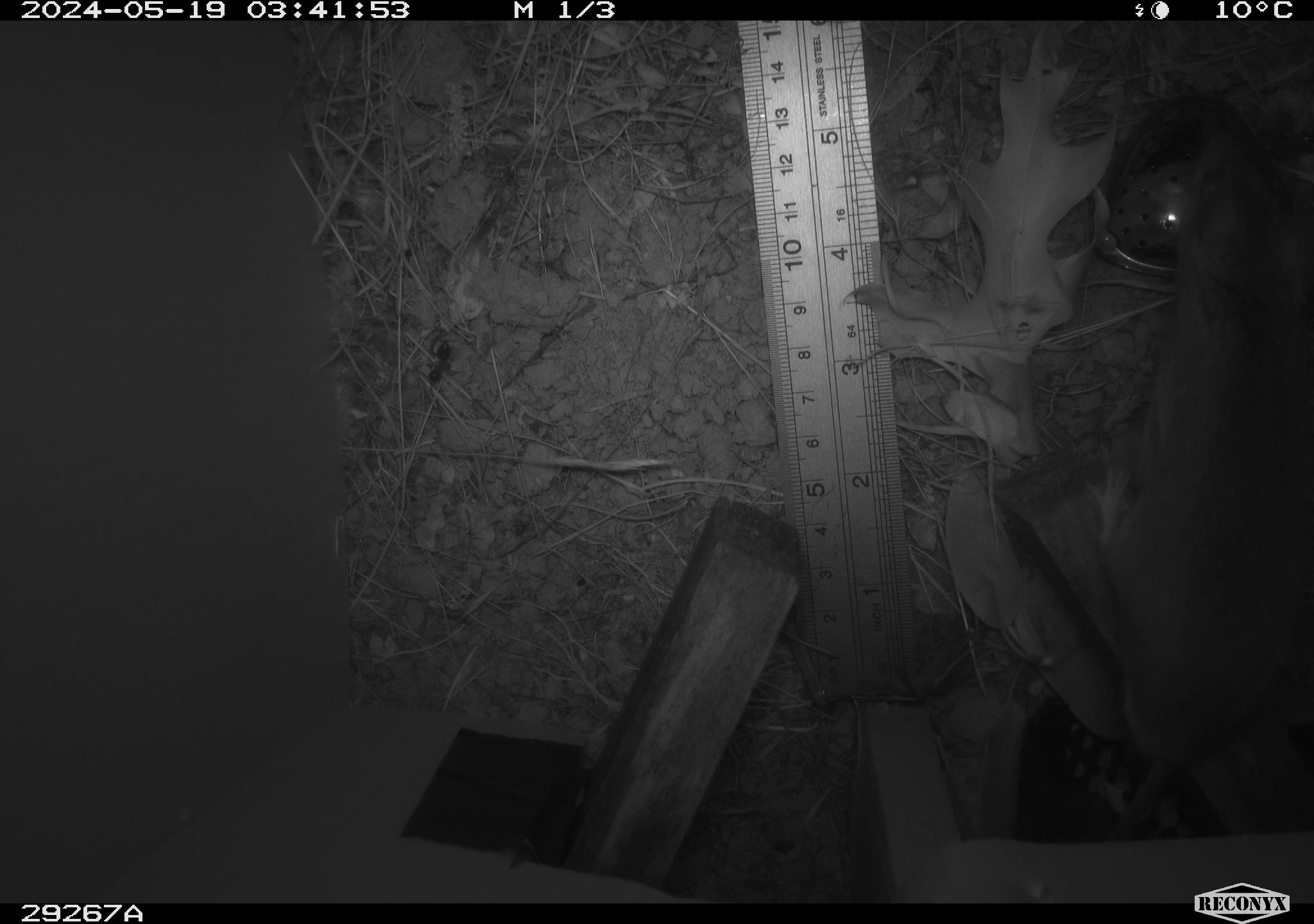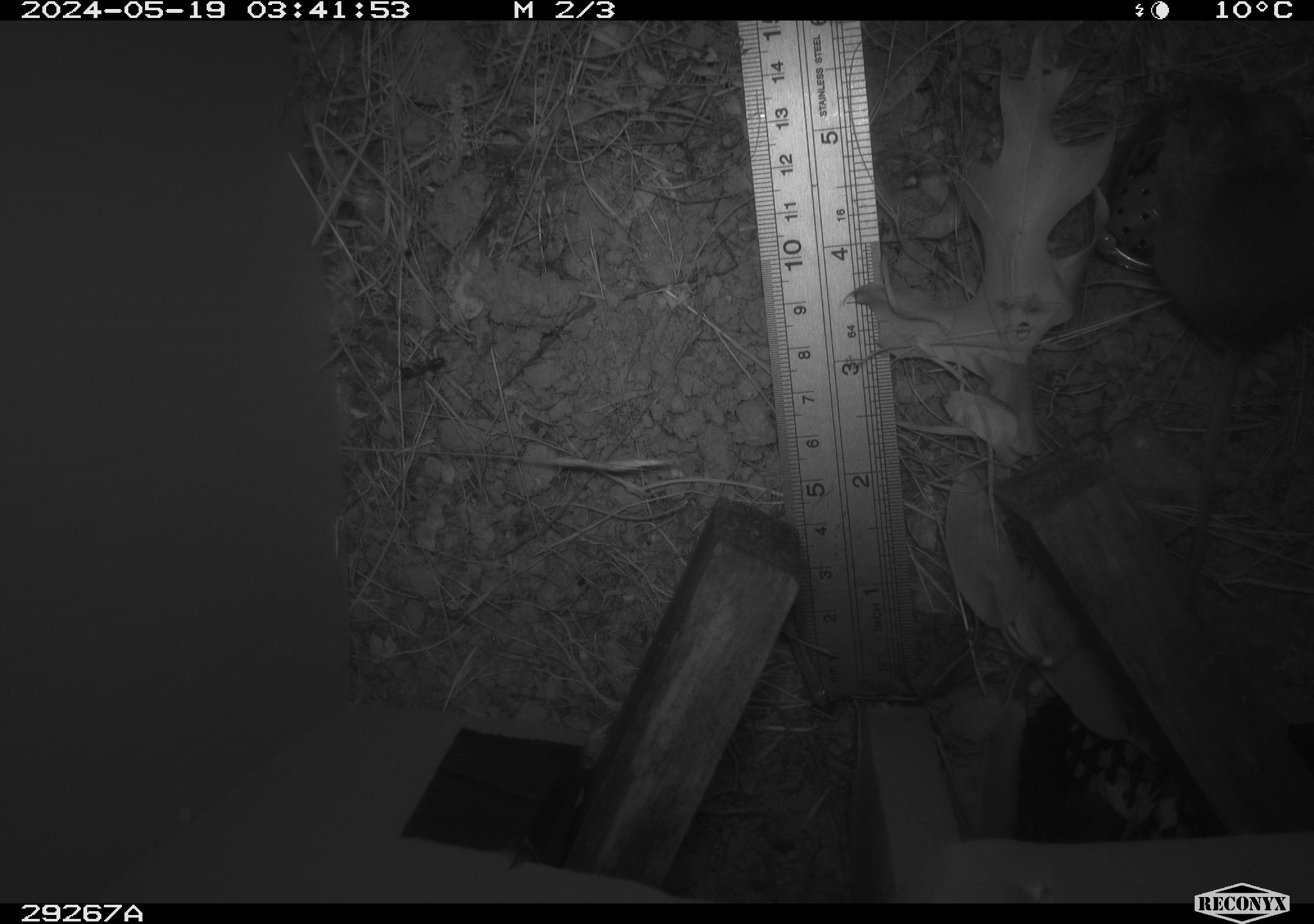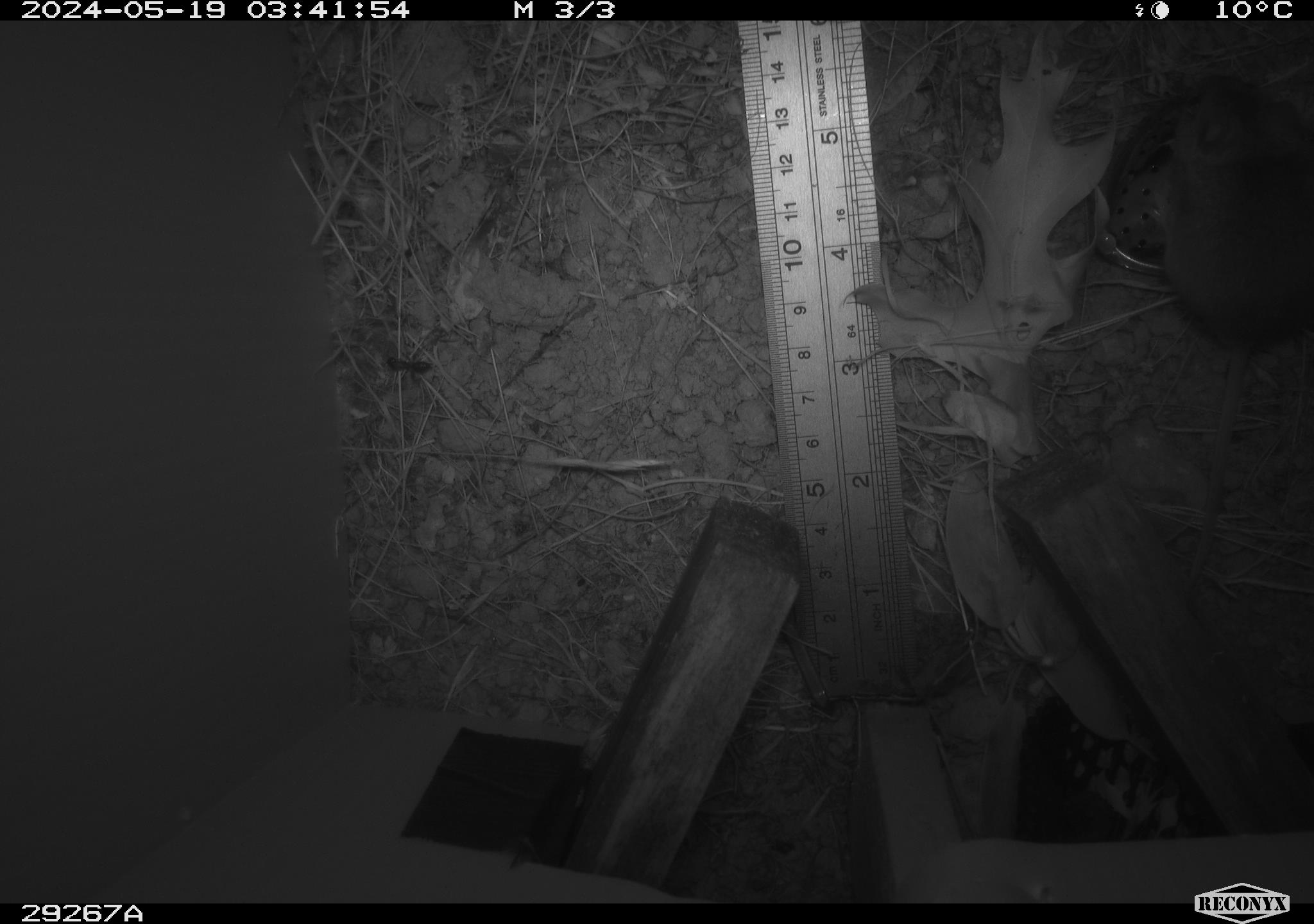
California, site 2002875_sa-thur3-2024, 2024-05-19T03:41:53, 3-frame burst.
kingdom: Animalia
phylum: Chordata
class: Mammalia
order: Rodentia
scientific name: Rodentia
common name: rodent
Rodent (Rodentia).